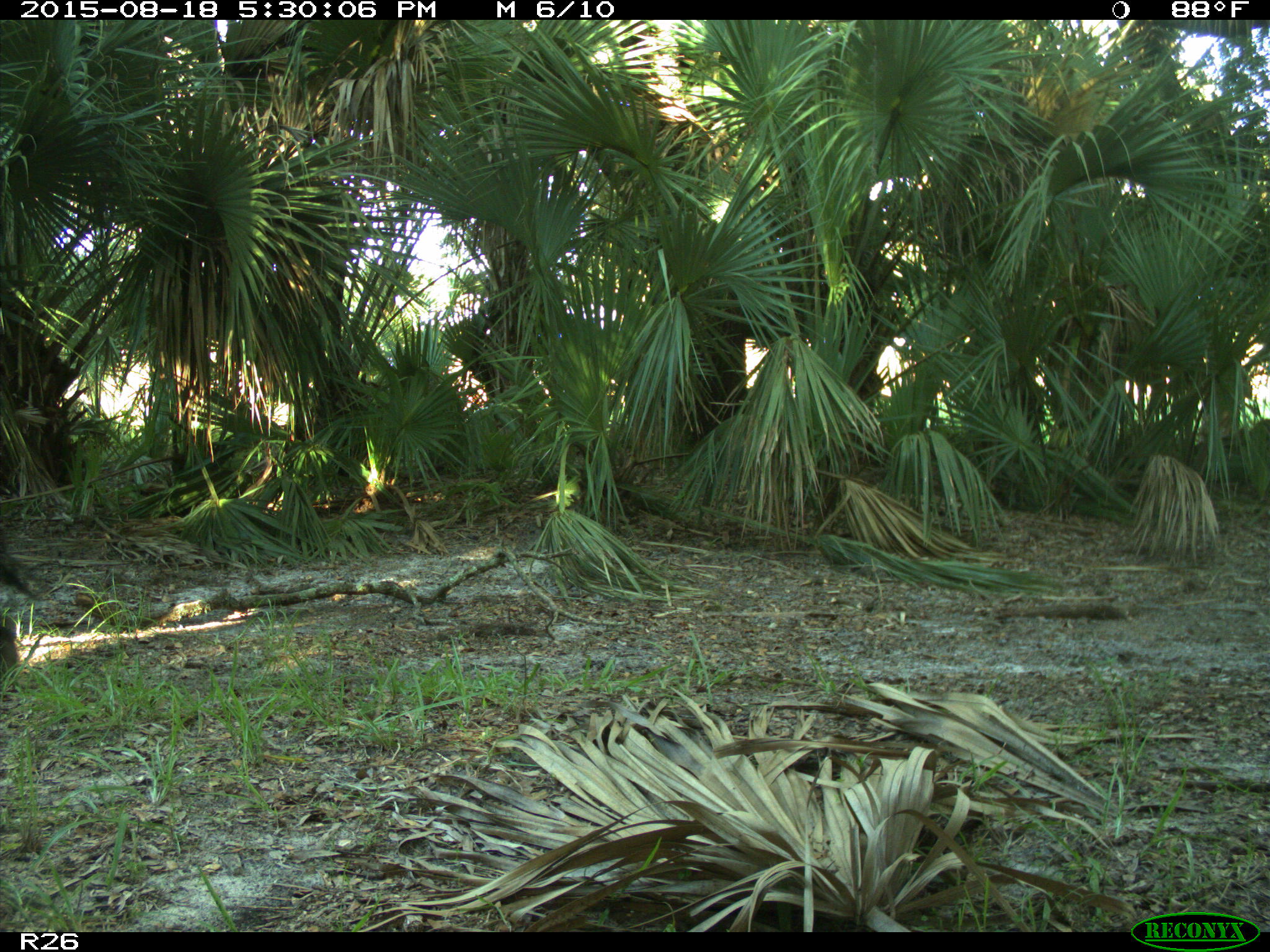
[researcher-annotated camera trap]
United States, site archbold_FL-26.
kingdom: Animalia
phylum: Chordata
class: Mammalia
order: Artiodactyla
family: Bovidae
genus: Bos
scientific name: Bos taurus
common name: domestic cow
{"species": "Bos taurus (domestic cow)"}